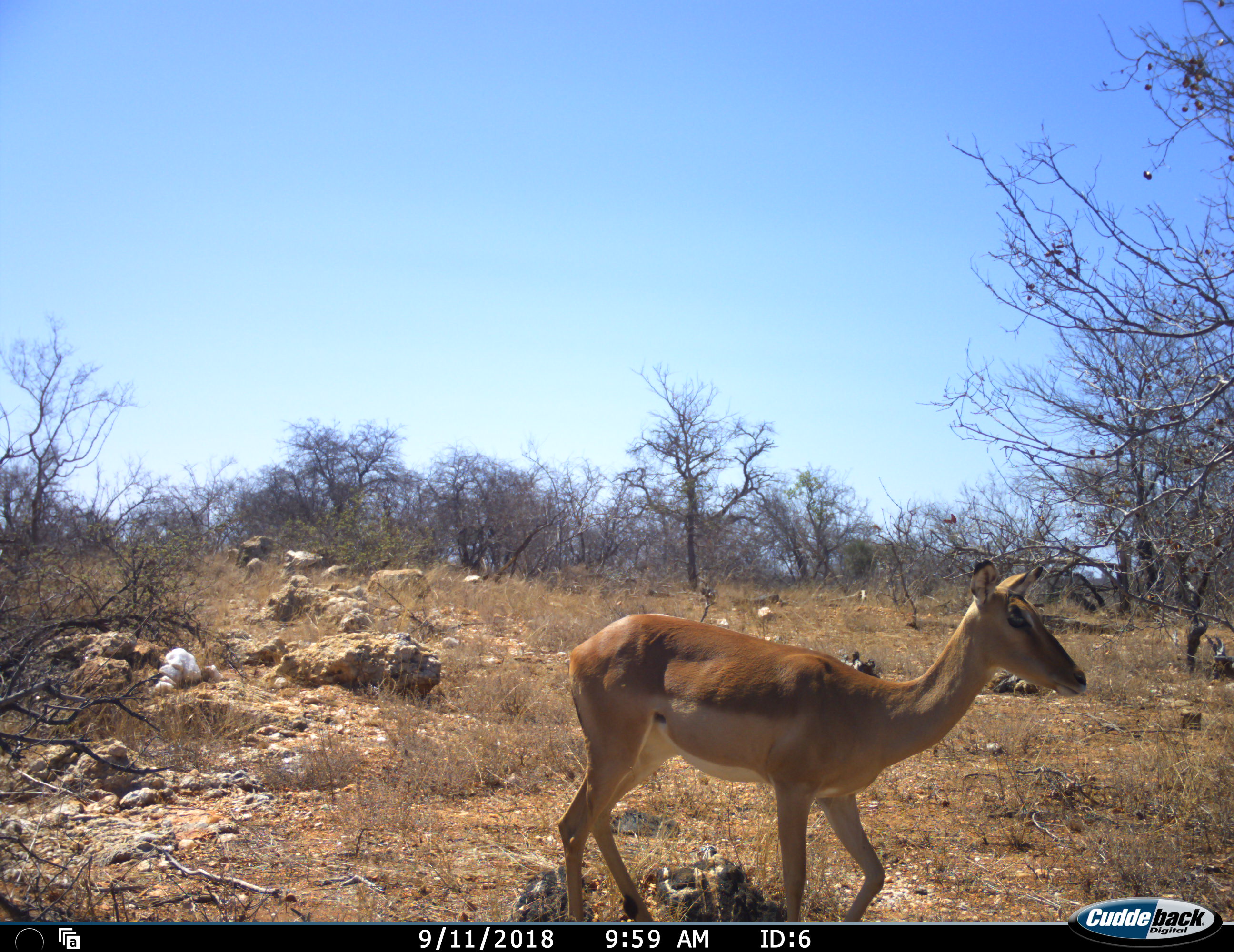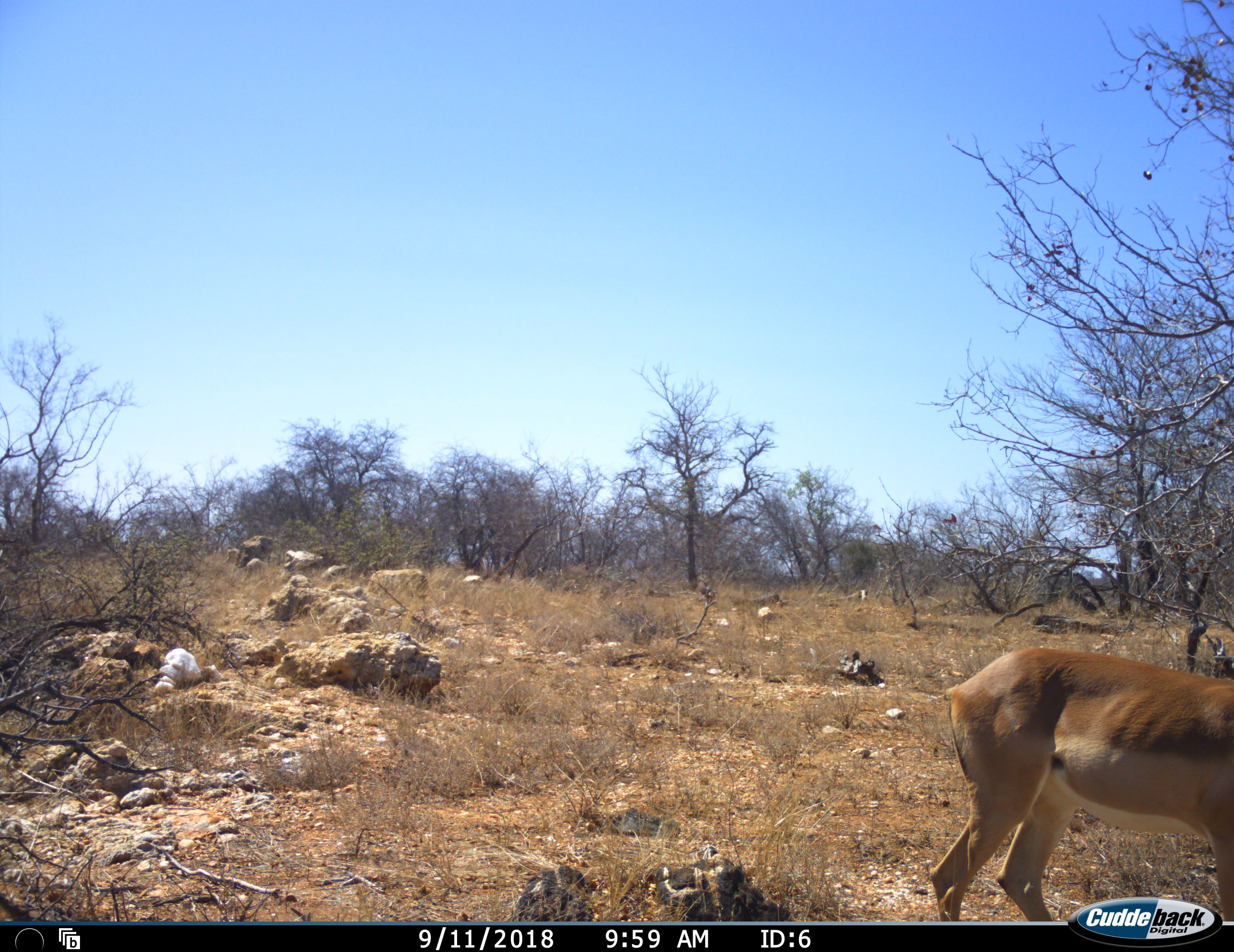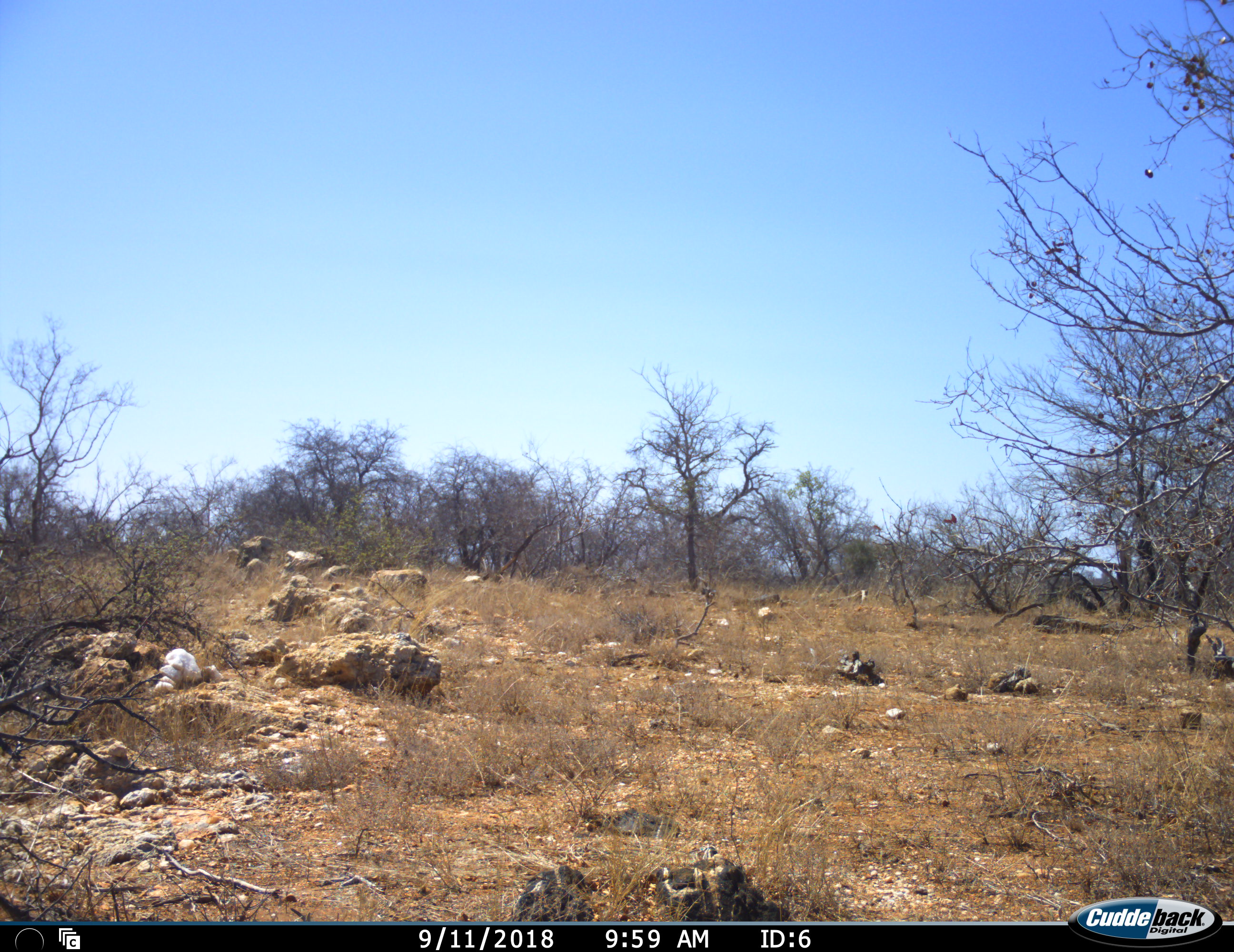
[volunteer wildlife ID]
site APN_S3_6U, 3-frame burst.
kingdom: Animalia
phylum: Chordata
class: Mammalia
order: Artiodactyla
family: Bovidae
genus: Aepyceros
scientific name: Aepyceros melampus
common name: impala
Impala (Aepyceros melampus), count 1. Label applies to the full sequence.